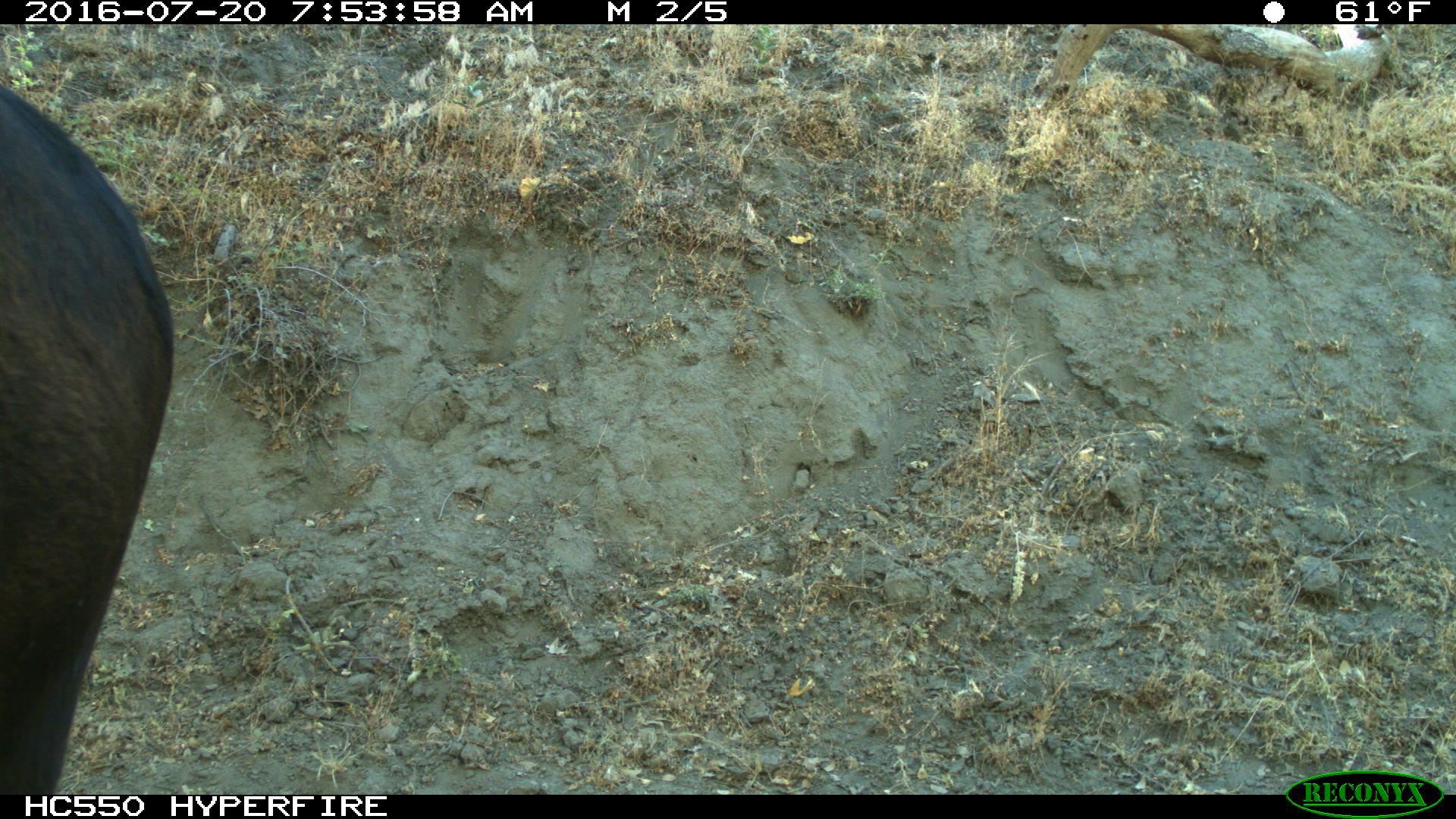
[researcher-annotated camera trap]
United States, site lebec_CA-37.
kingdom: Animalia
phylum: Chordata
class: Mammalia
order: Artiodactyla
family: Bovidae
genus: Bos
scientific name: Bos taurus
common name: domestic cow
Bos taurus (domestic cow).